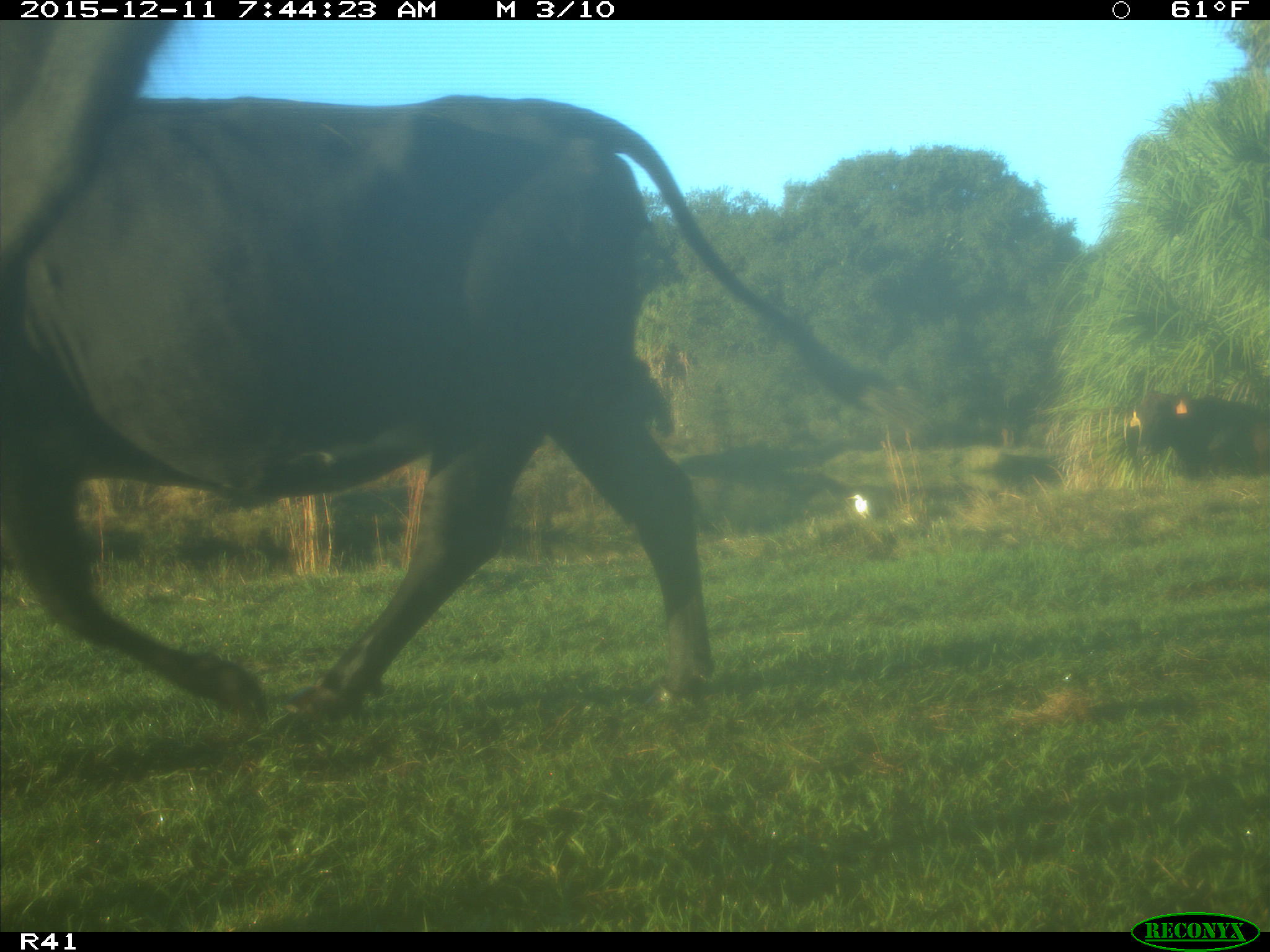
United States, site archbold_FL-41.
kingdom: Animalia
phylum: Chordata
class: Mammalia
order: Artiodactyla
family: Bovidae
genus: Bos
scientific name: Bos taurus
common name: domestic cow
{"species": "Bos taurus (domestic cow)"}